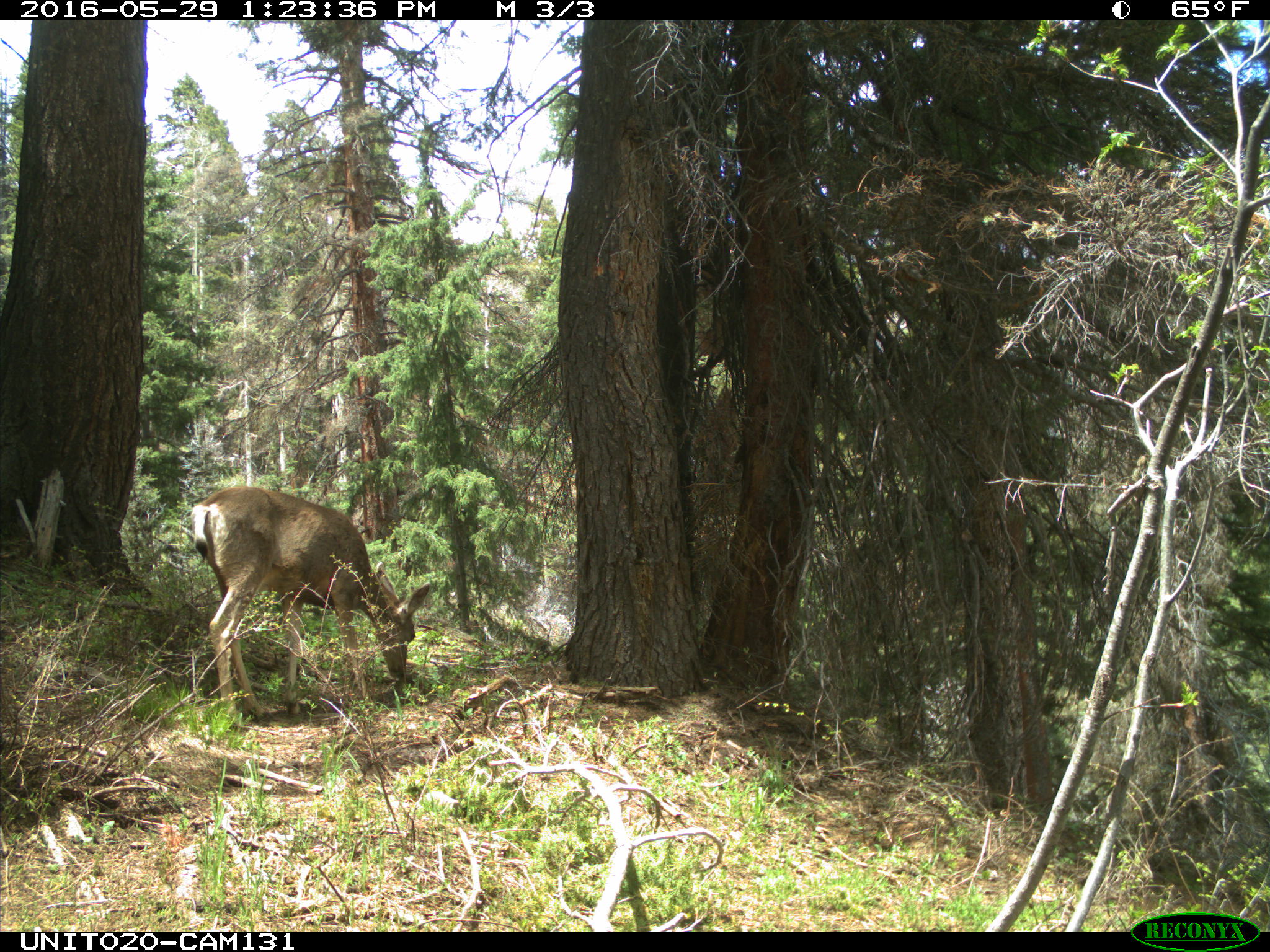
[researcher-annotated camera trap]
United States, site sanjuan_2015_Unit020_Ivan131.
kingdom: Animalia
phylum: Chordata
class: Mammalia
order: Artiodactyla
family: Cervidae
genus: Odocoileus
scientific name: Odocoileus hemionus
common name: mule deer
Odocoileus hemionus (mule deer).